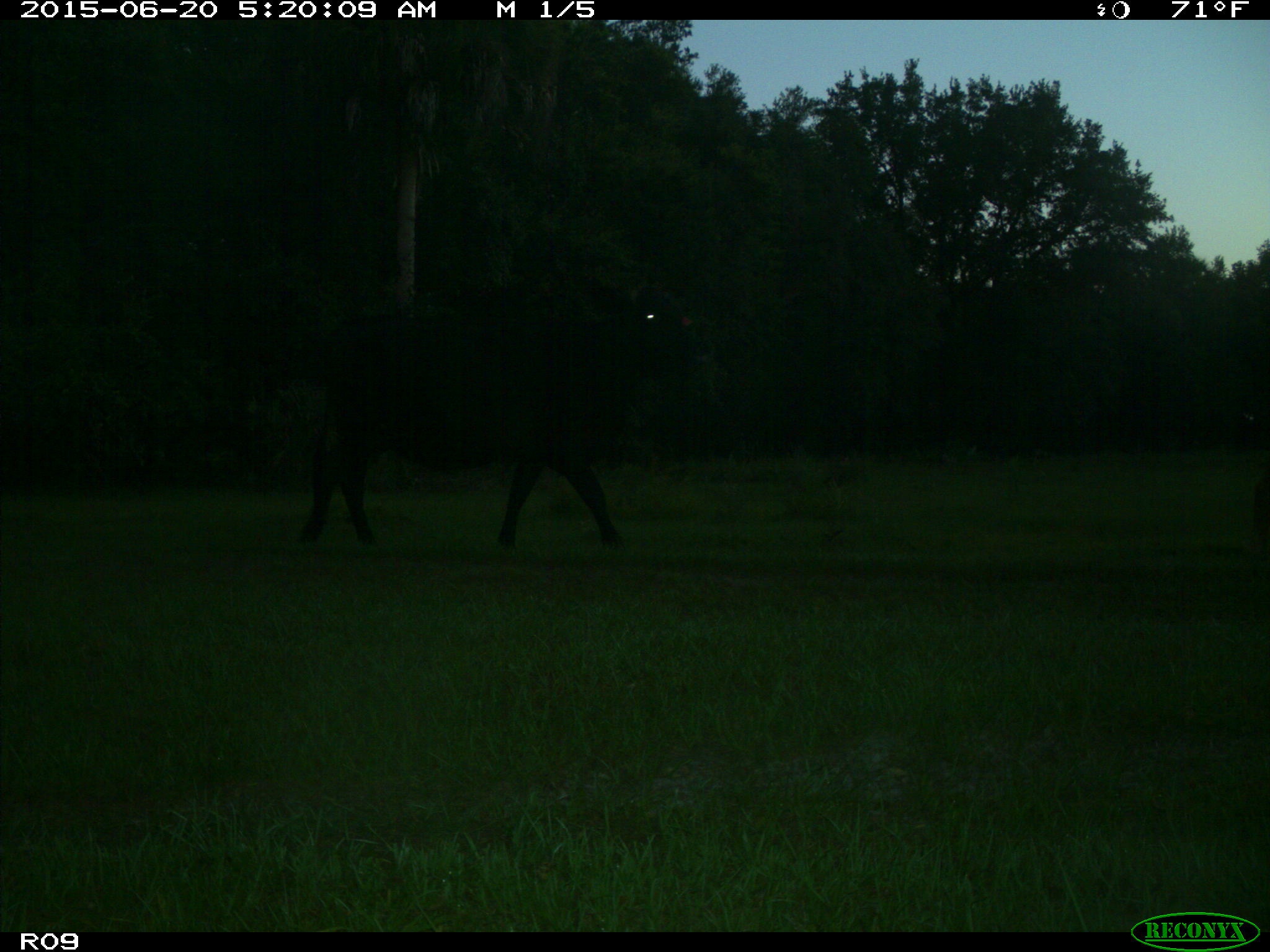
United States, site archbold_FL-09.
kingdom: Animalia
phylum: Chordata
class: Mammalia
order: Artiodactyla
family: Bovidae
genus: Bos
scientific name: Bos taurus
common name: domestic cow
Bos taurus (domestic cow).